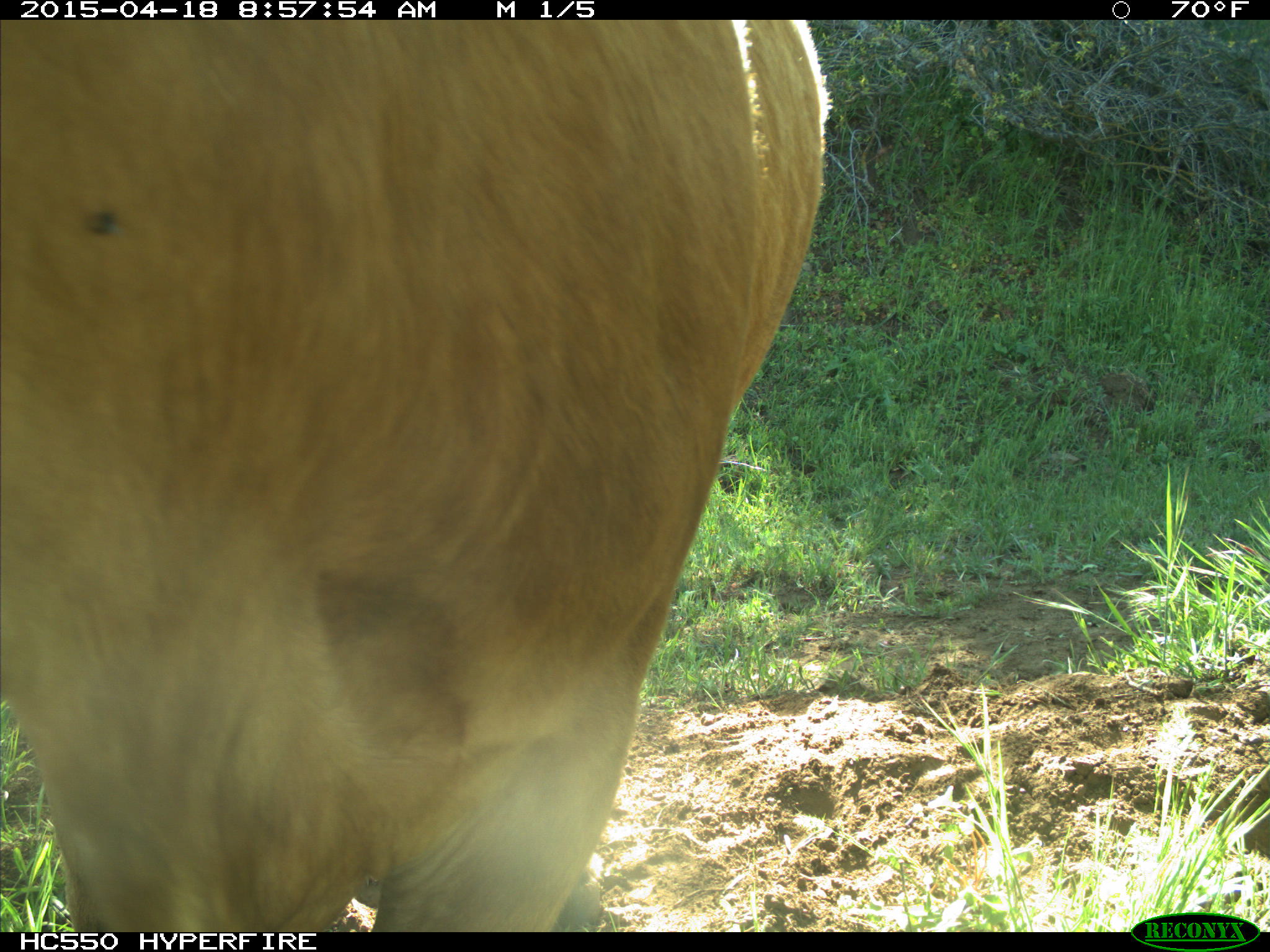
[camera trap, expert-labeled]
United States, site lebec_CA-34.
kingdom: Animalia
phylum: Chordata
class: Mammalia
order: Artiodactyla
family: Bovidae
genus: Bos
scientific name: Bos taurus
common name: domestic cow